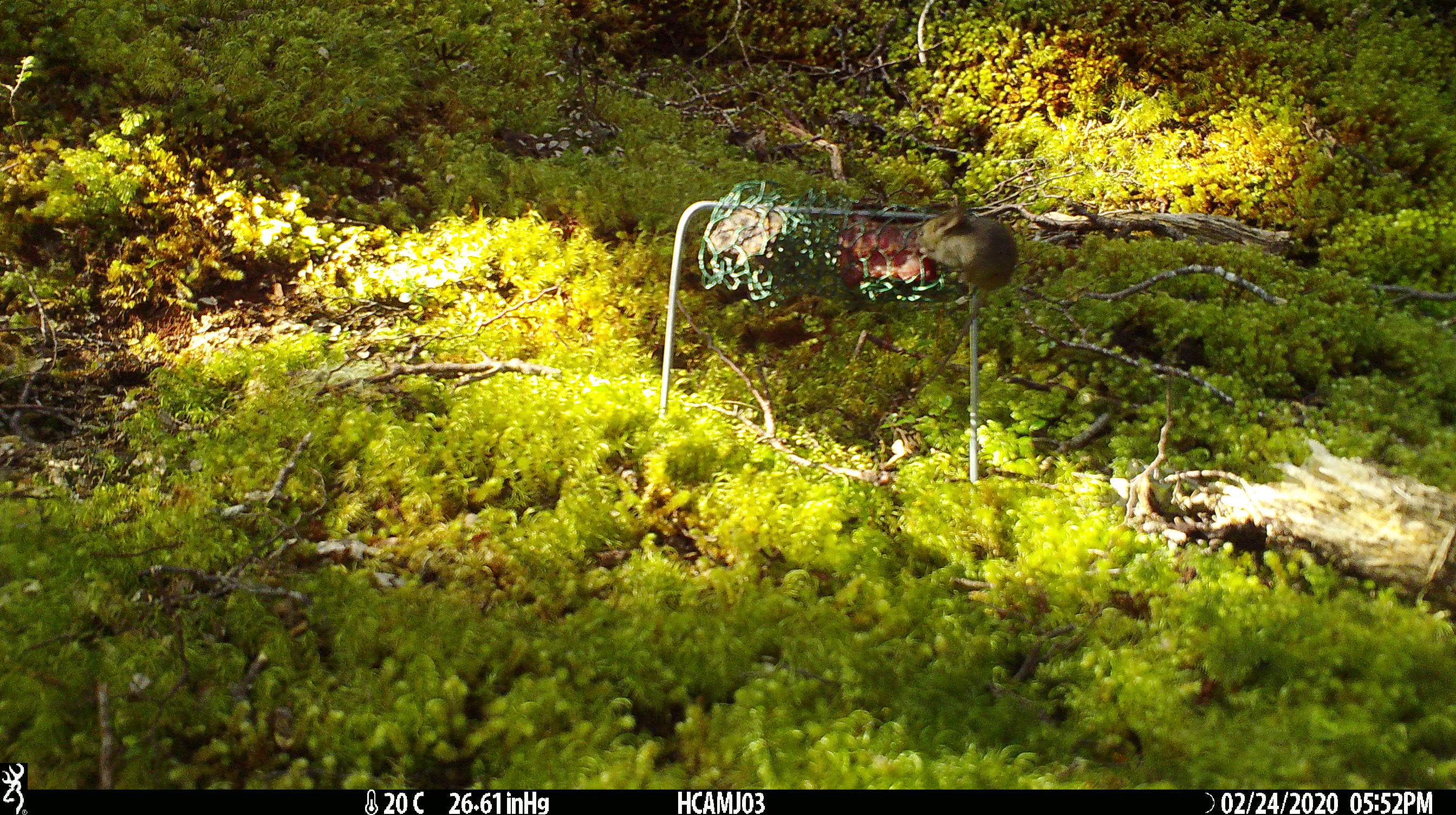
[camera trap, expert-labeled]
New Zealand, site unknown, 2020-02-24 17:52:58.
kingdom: Animalia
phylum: Chordata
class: Mammalia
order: Rodentia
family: Muridae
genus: Mus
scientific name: Mus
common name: mouse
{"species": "mouse (Mus)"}